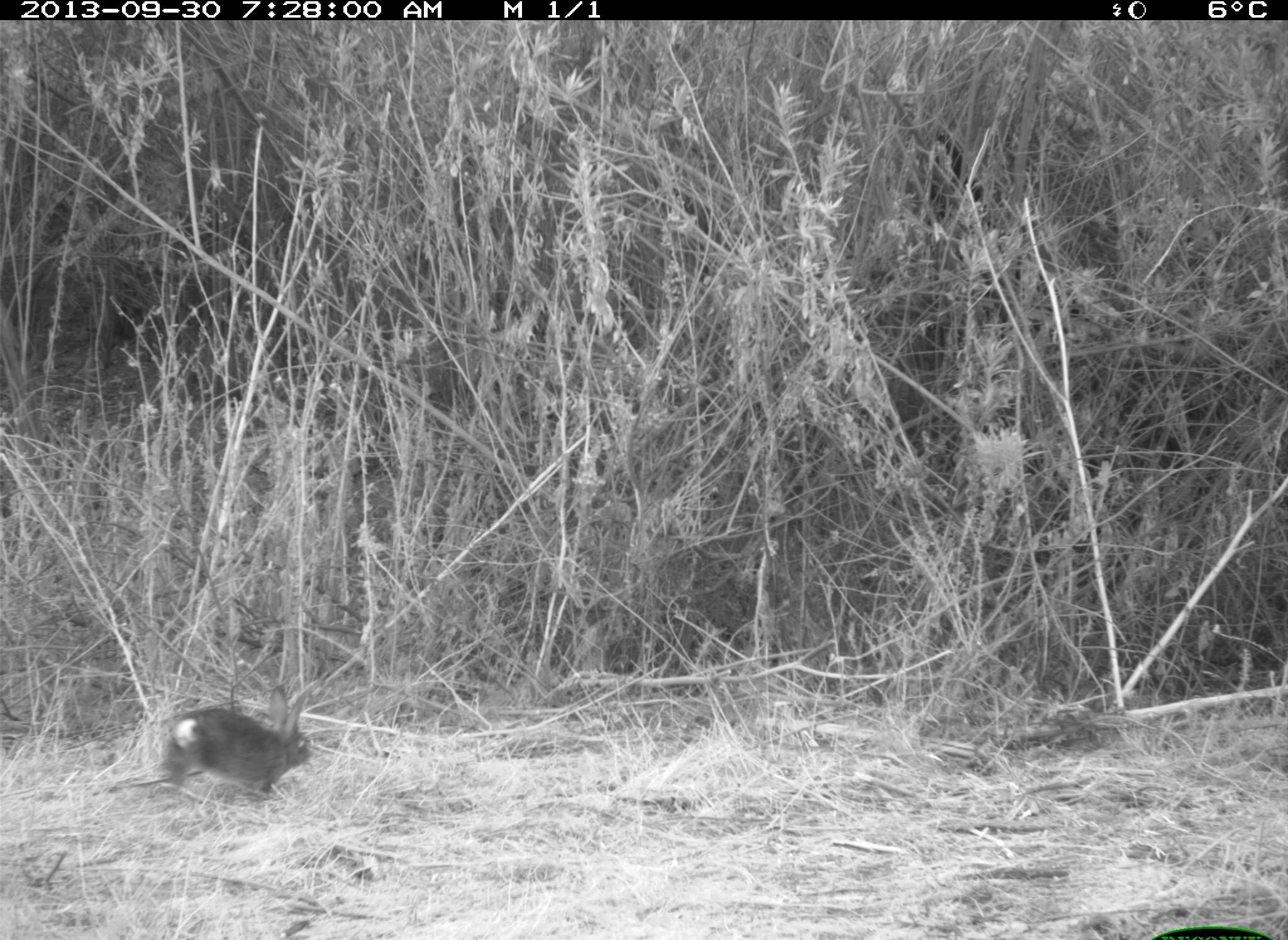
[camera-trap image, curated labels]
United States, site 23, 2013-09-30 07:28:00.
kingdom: Animalia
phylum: Chordata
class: Mammalia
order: Lagomorpha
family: Leporidae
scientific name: Leporidae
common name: rabbits and hares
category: rabbit